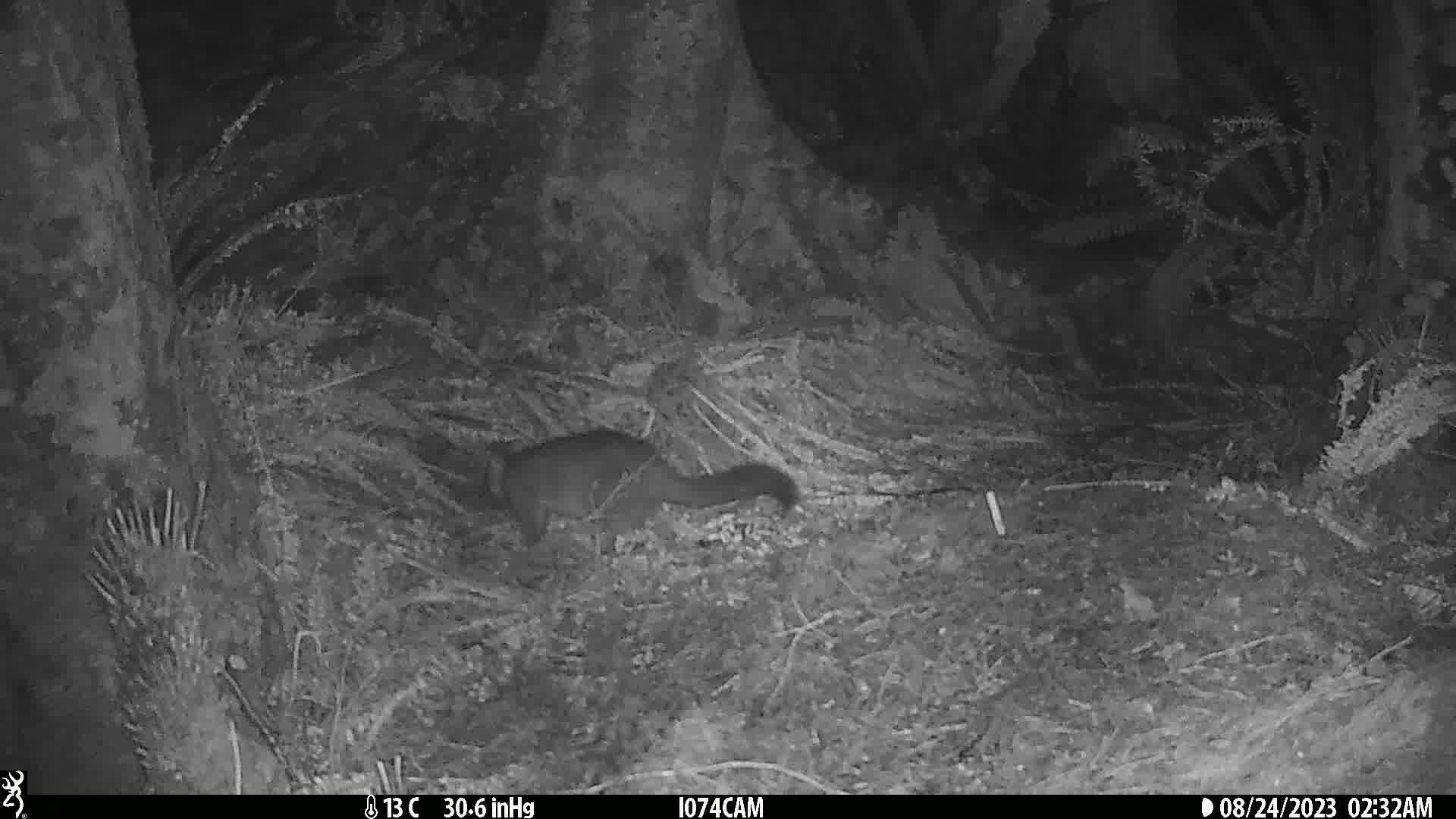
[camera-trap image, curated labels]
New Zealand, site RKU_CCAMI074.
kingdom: Animalia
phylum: Chordata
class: Mammalia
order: Diprotodontia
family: Phalangeridae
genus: Trichosurus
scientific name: Trichosurus vulpecula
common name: common brushtail possum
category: possum